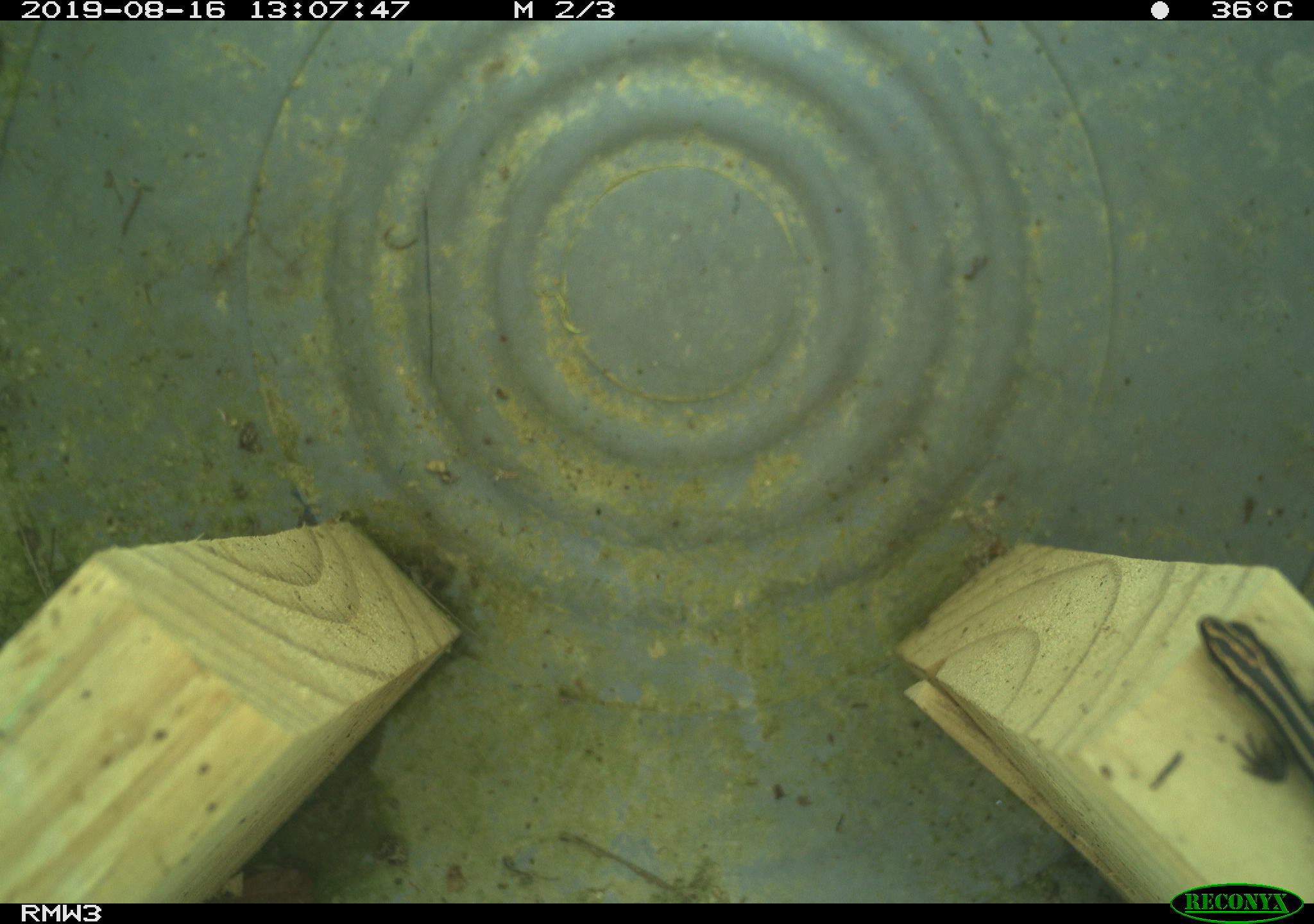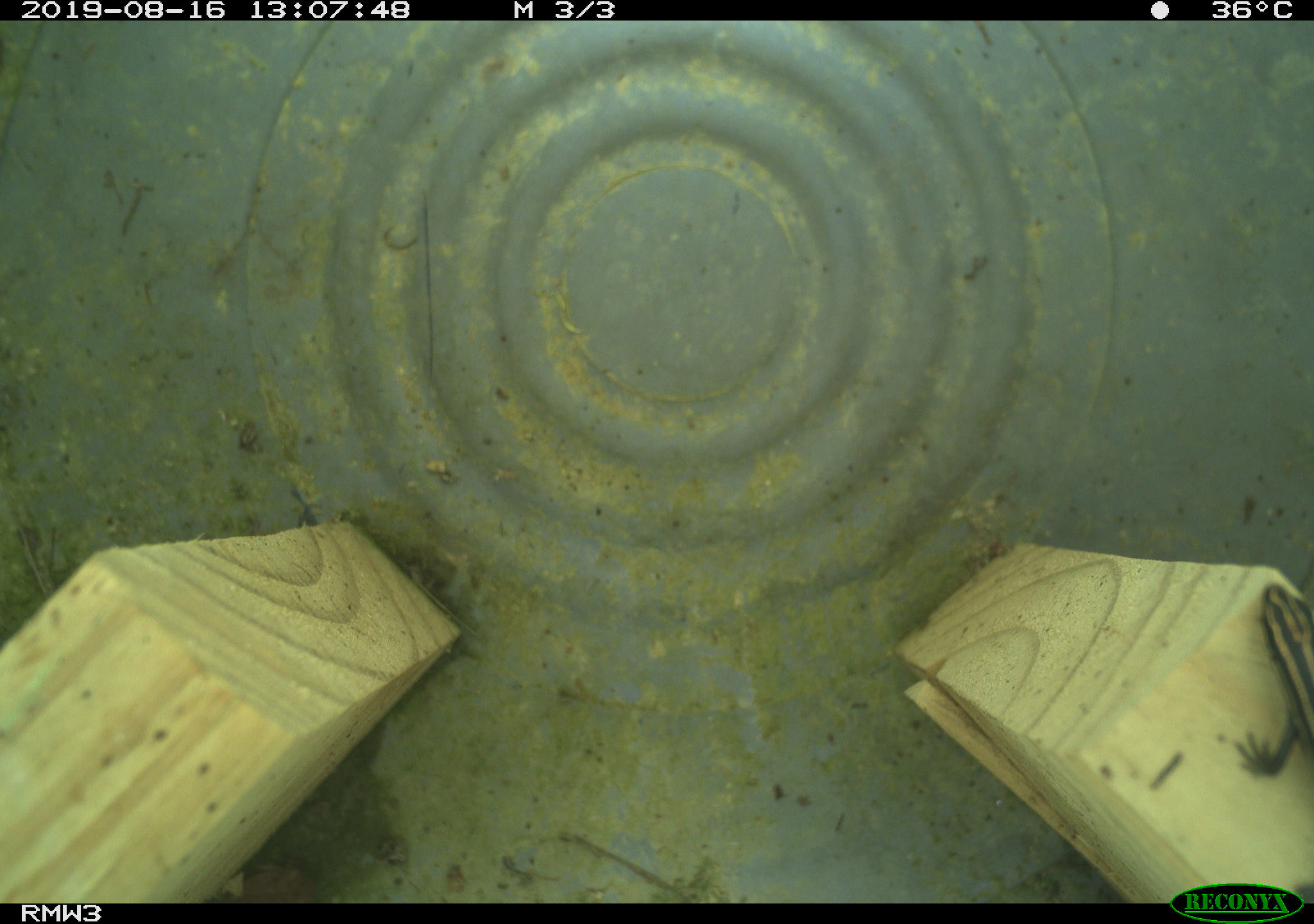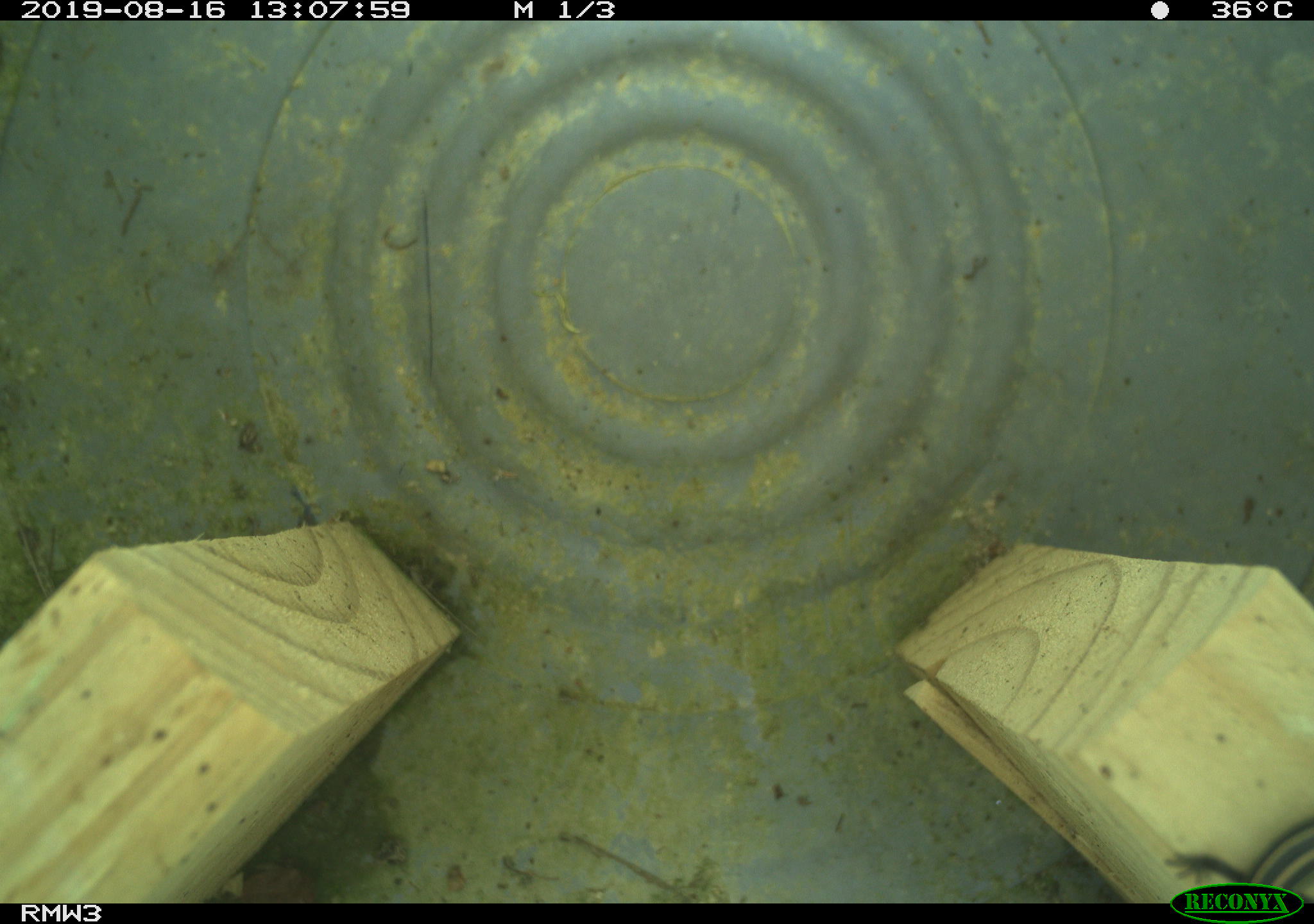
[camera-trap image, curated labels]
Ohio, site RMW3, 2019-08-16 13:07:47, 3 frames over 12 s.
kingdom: Animalia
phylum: Chordata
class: Reptilia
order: Squamata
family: Scincidae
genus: Plestiodon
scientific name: Plestiodon fasciatus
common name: common five-lined skink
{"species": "common five-lined skink (Plestiodon fasciatus)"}